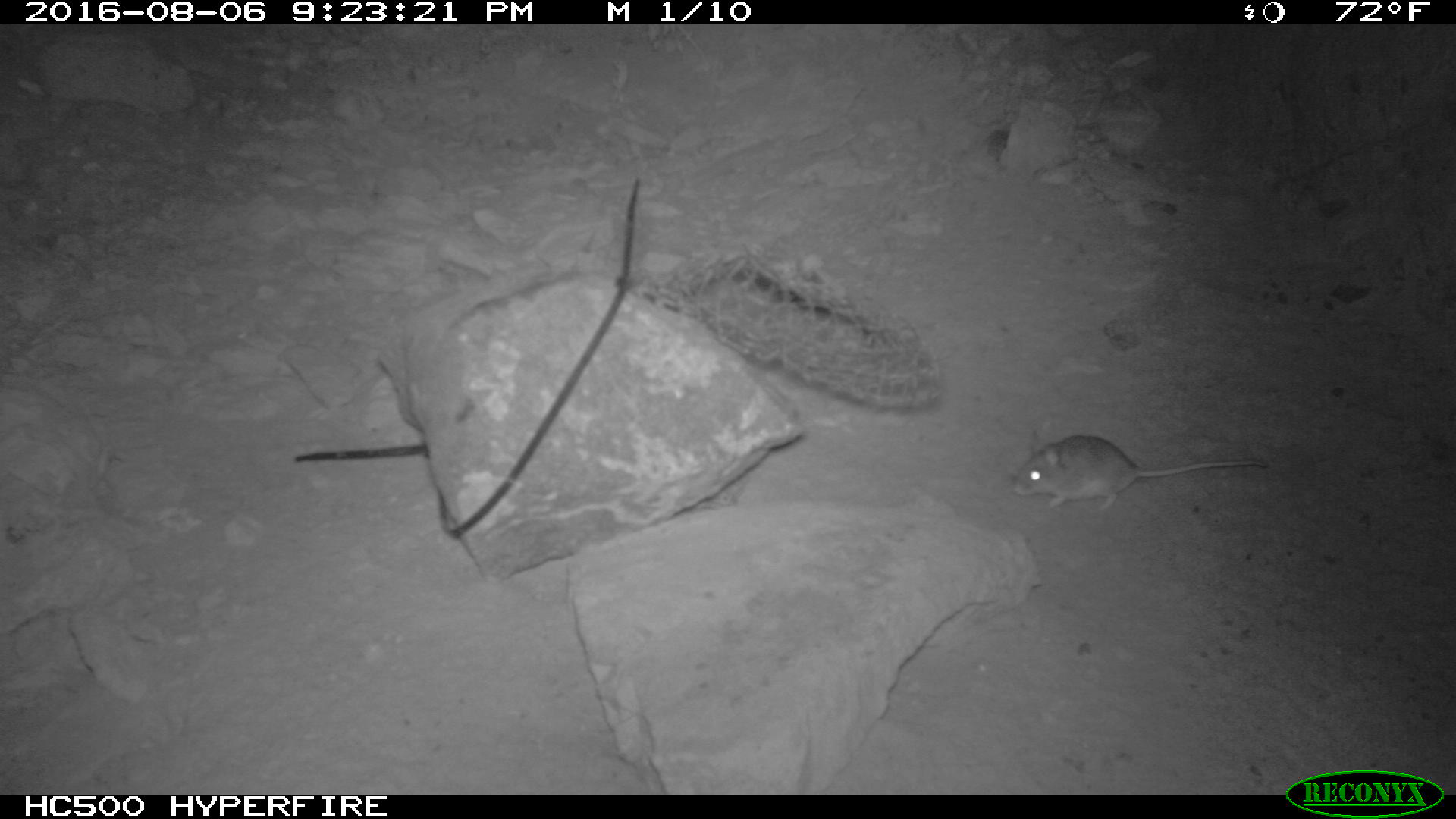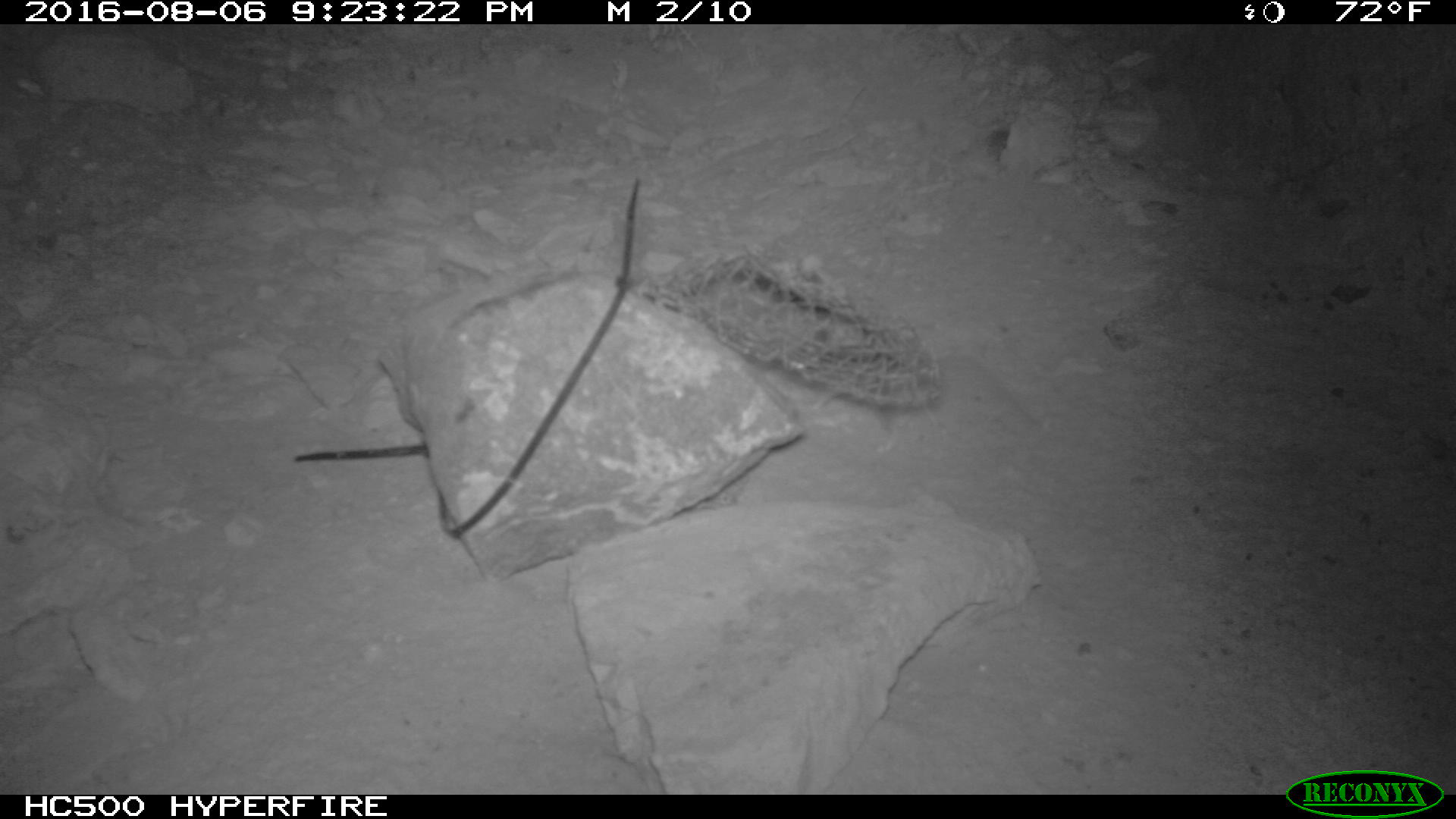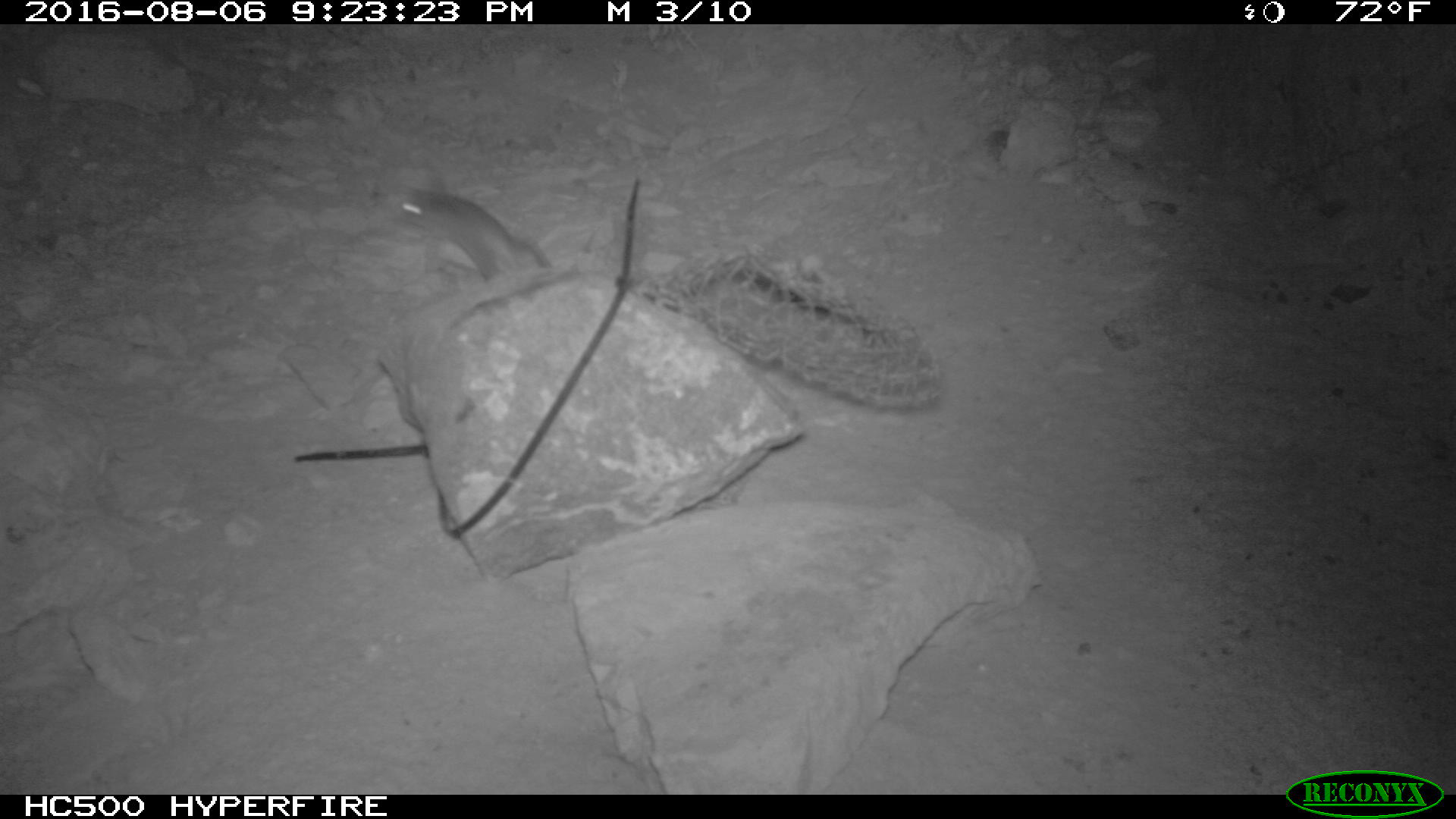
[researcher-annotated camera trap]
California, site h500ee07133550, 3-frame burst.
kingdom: Animalia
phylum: Chordata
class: Mammalia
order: Rodentia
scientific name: Rodentia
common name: rodent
Rodent (Rodentia).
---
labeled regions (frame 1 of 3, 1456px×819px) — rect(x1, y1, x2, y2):
rodent: rect(1011, 430, 1267, 513)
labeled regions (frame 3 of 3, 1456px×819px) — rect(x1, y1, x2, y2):
rodent: rect(391, 184, 598, 284)